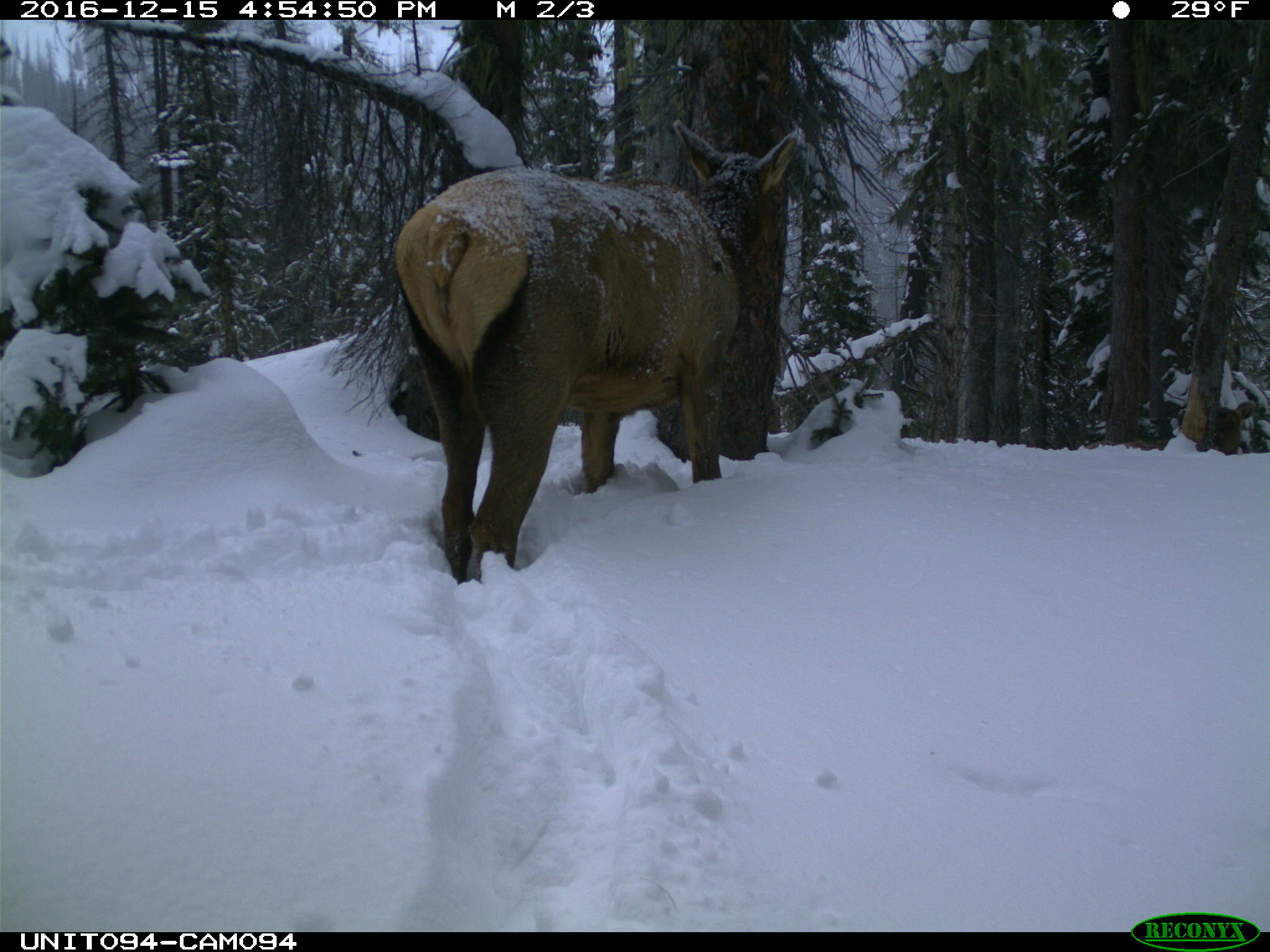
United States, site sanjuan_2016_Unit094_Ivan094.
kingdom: Animalia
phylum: Chordata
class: Mammalia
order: Artiodactyla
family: Cervidae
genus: Cervus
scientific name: Cervus elaphus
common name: red deer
Cervus elaphus (red deer).